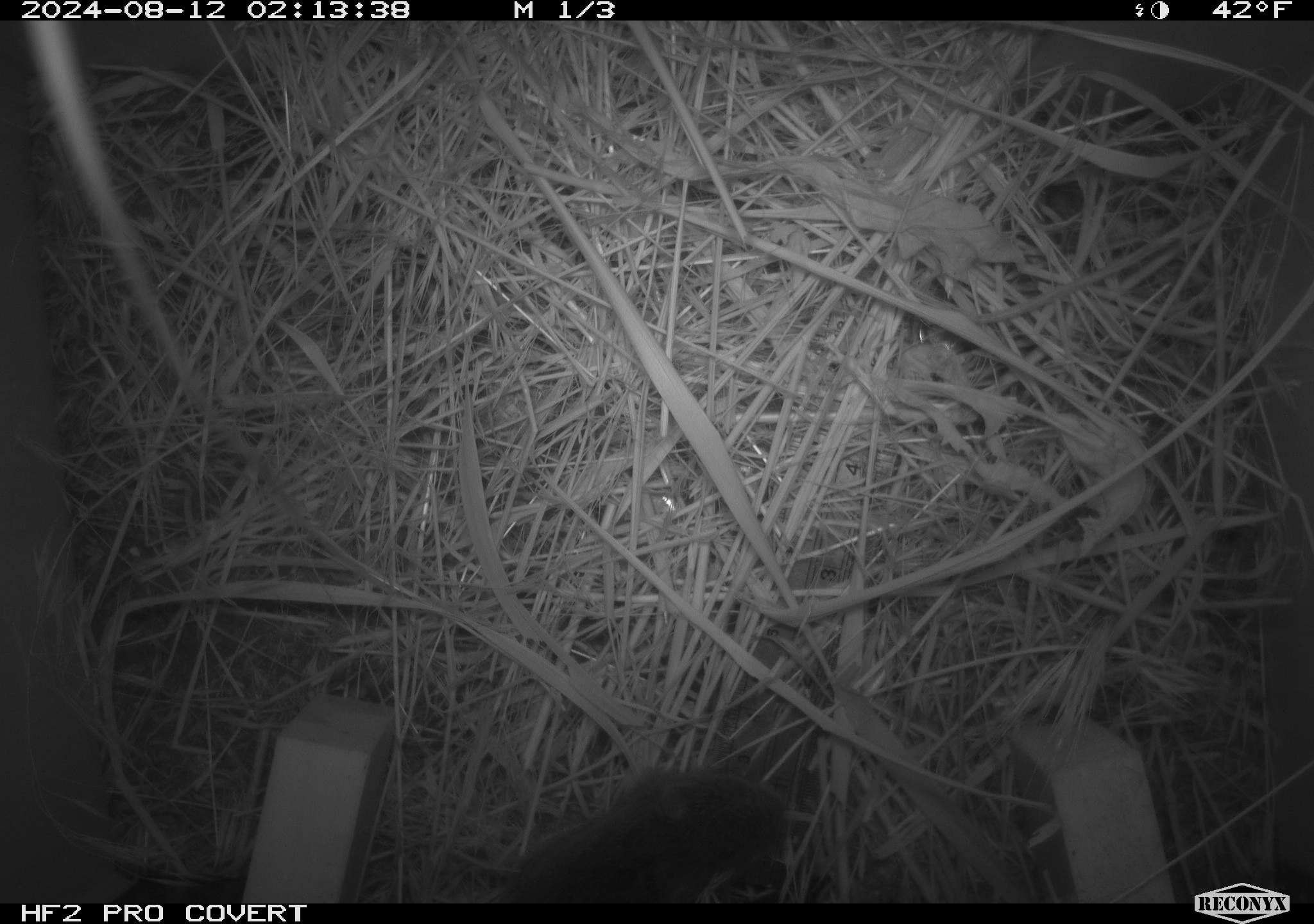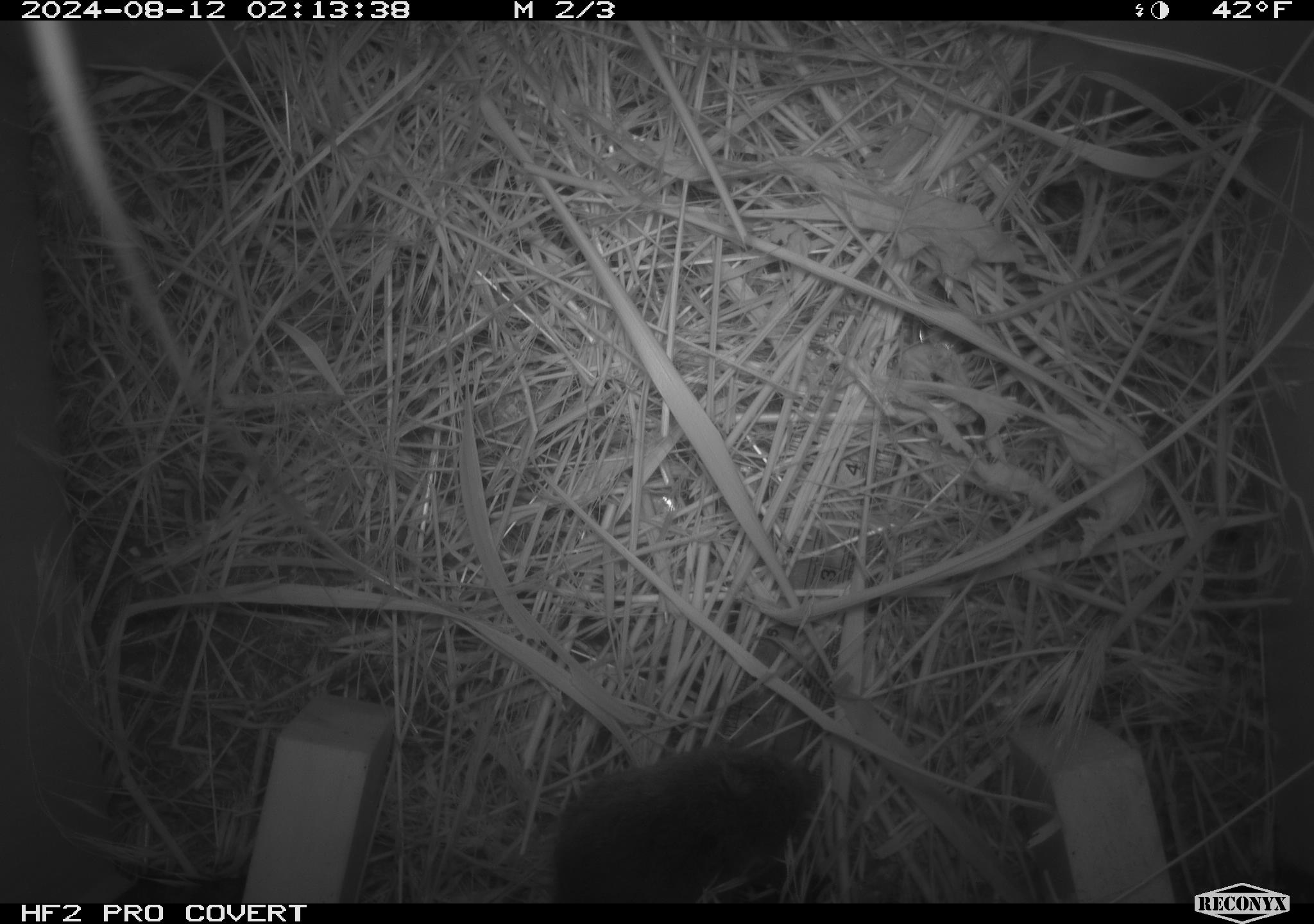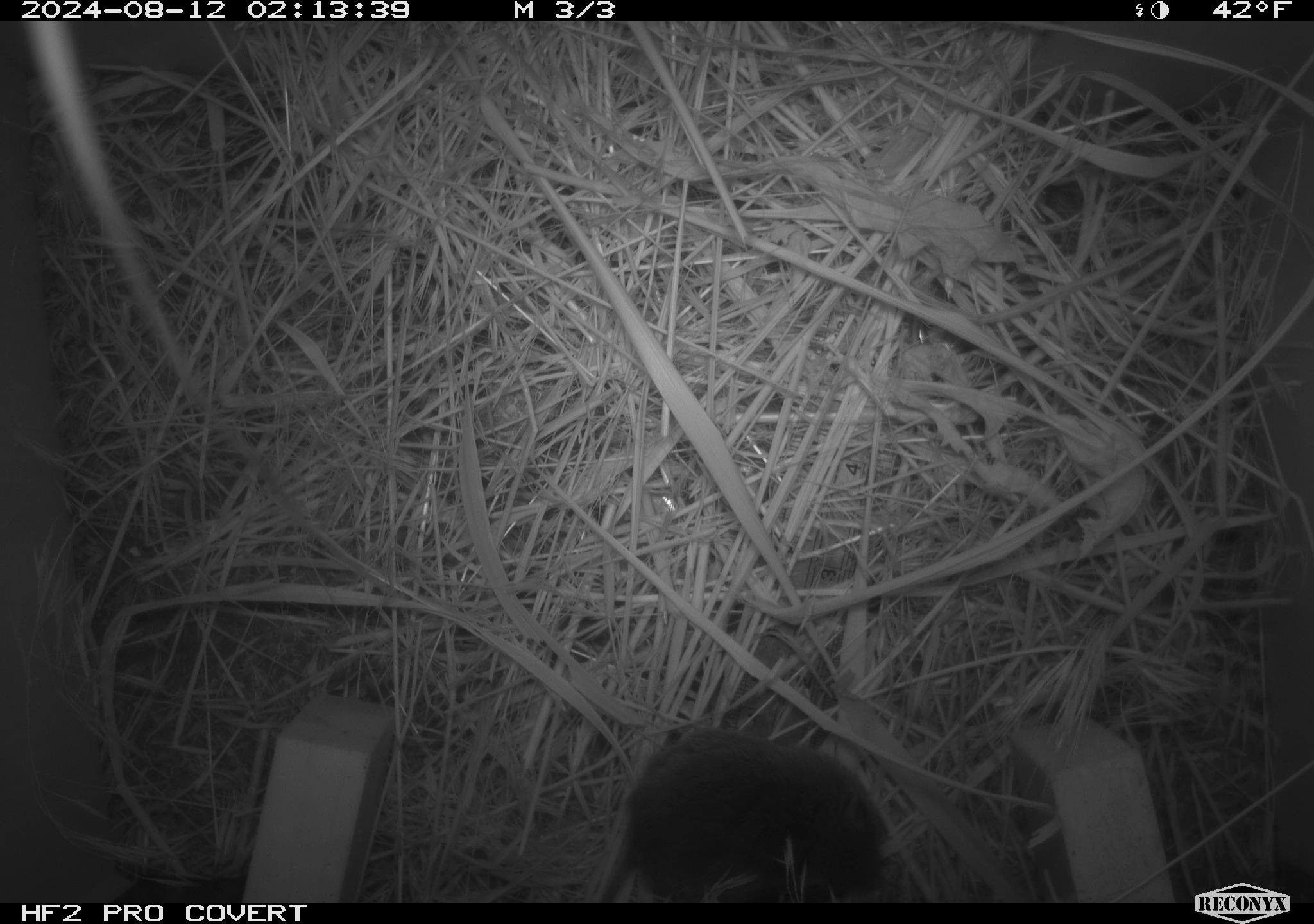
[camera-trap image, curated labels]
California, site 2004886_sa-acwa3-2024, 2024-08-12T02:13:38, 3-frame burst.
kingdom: Animalia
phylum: Chordata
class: Mammalia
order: Rodentia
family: Cricetidae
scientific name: Arvicolinae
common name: voles, lemmings, and muskrats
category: arvicolinae subfamily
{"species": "arvicolinae subfamily (voles, lemmings, and muskrats) (Arvicolinae)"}